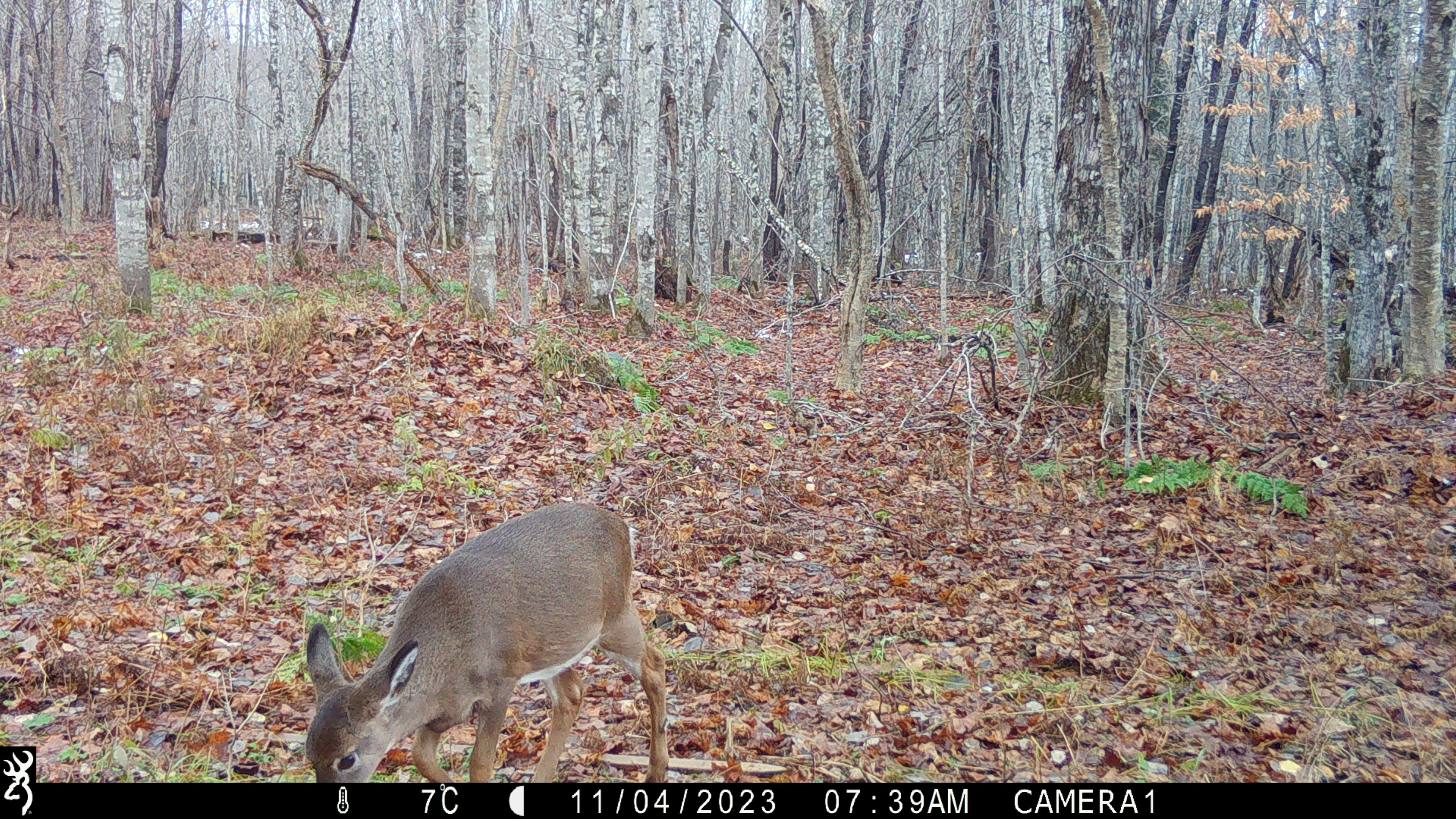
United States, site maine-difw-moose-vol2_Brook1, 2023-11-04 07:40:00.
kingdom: Animalia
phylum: Chordata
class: Mammalia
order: Artiodactyla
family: Cervidae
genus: Odocoileus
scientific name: Odocoileus virginianus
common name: white-tailed deer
White-tailed deer (Odocoileus virginianus).